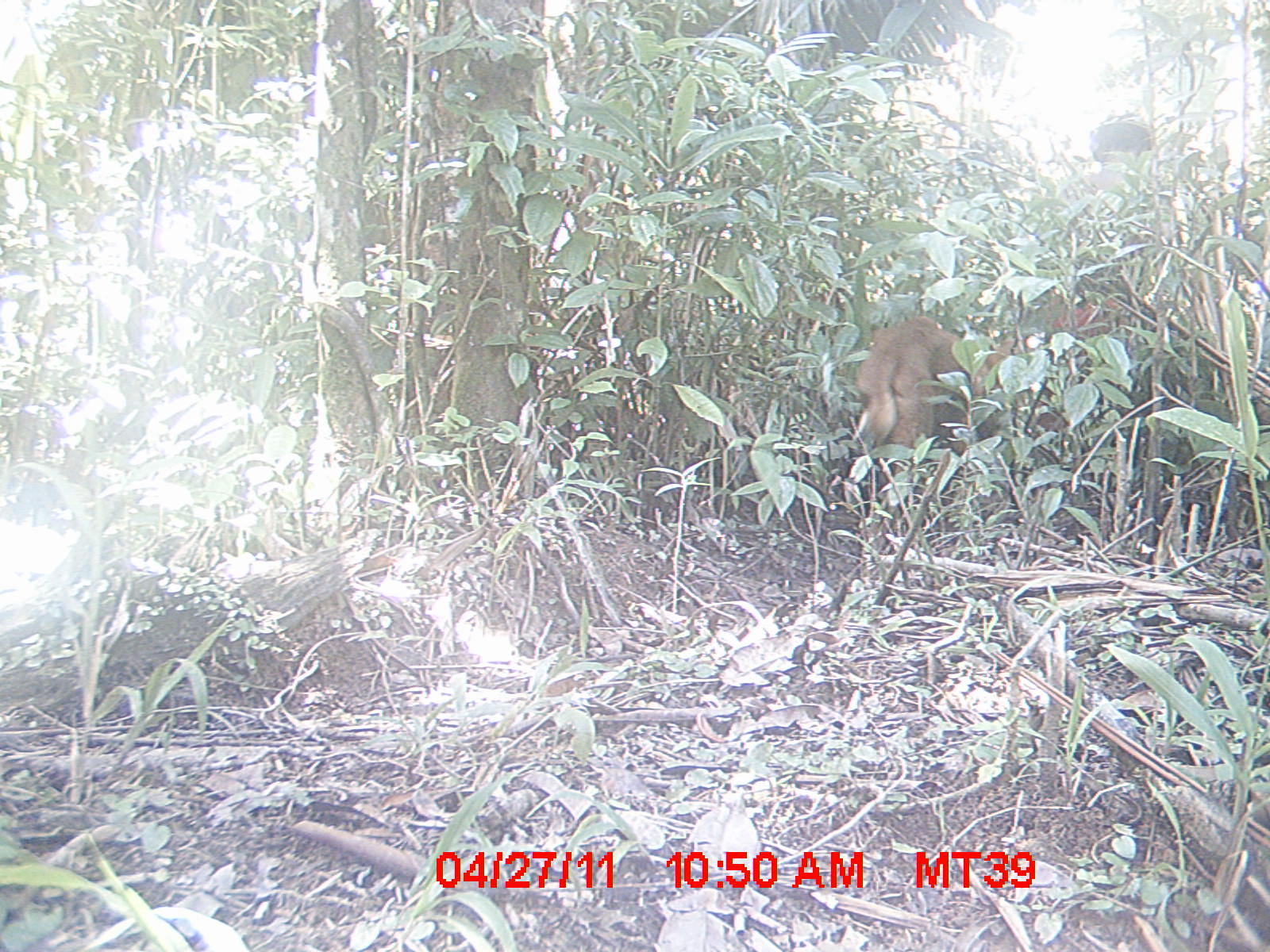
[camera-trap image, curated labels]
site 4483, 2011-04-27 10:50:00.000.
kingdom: Animalia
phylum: Chordata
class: Mammalia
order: Carnivora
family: Canidae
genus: Canis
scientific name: Canis familiaris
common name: domestic dog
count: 1